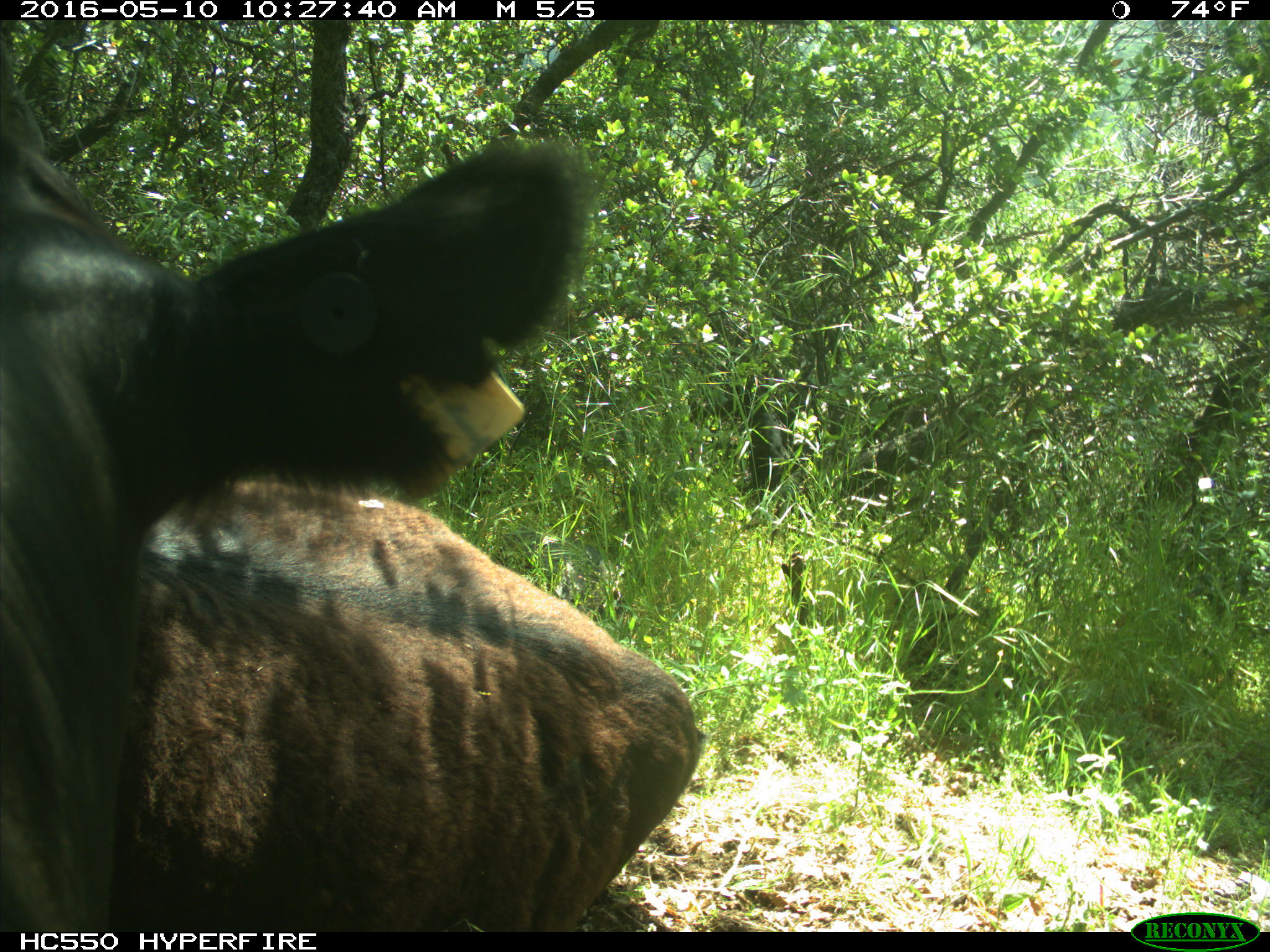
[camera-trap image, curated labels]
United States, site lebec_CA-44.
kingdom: Animalia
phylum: Chordata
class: Mammalia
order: Artiodactyla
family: Bovidae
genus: Bos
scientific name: Bos taurus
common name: domestic cow